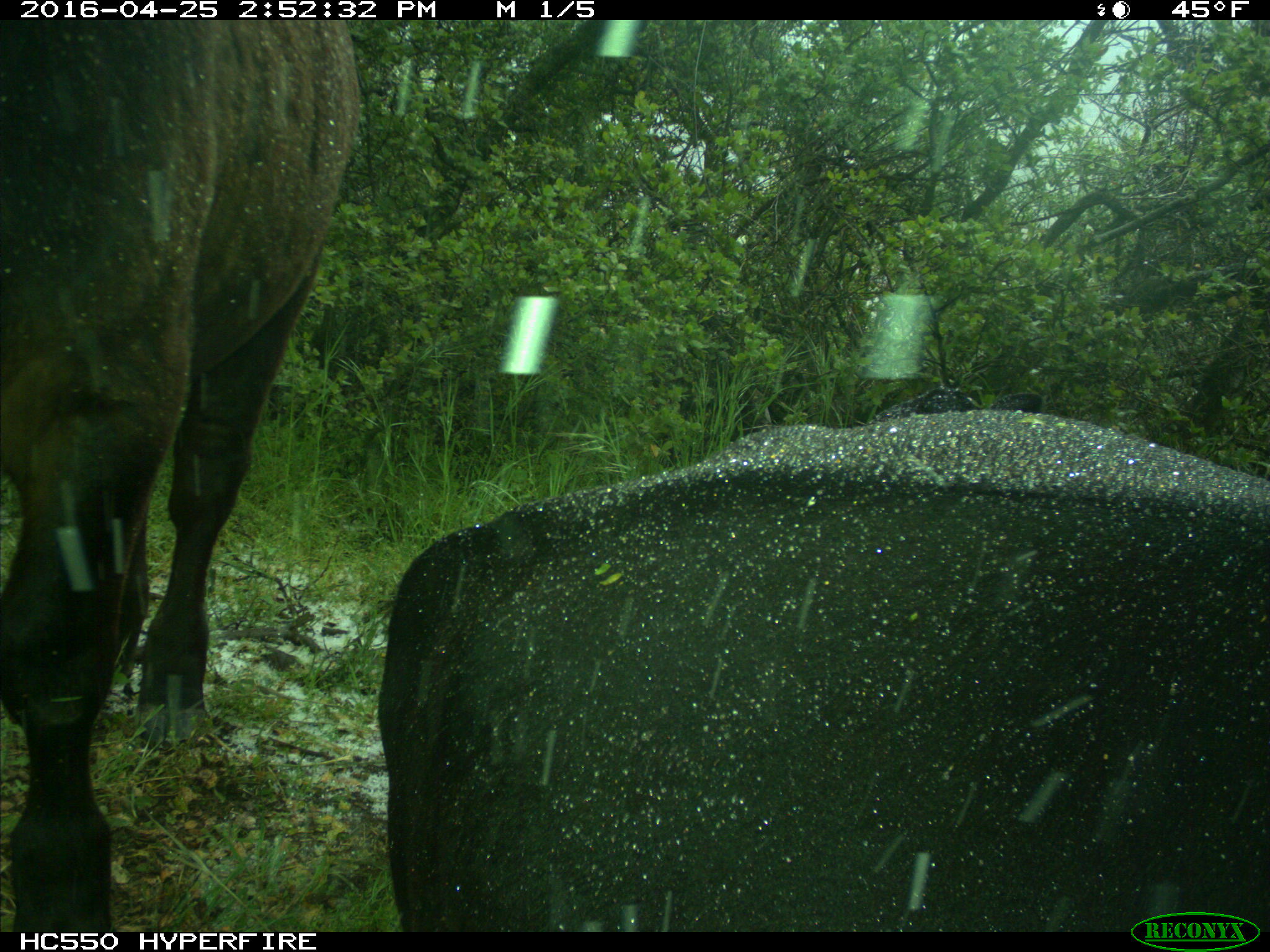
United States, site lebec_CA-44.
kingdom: Animalia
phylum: Chordata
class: Mammalia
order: Artiodactyla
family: Bovidae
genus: Bos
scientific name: Bos taurus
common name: domestic cow